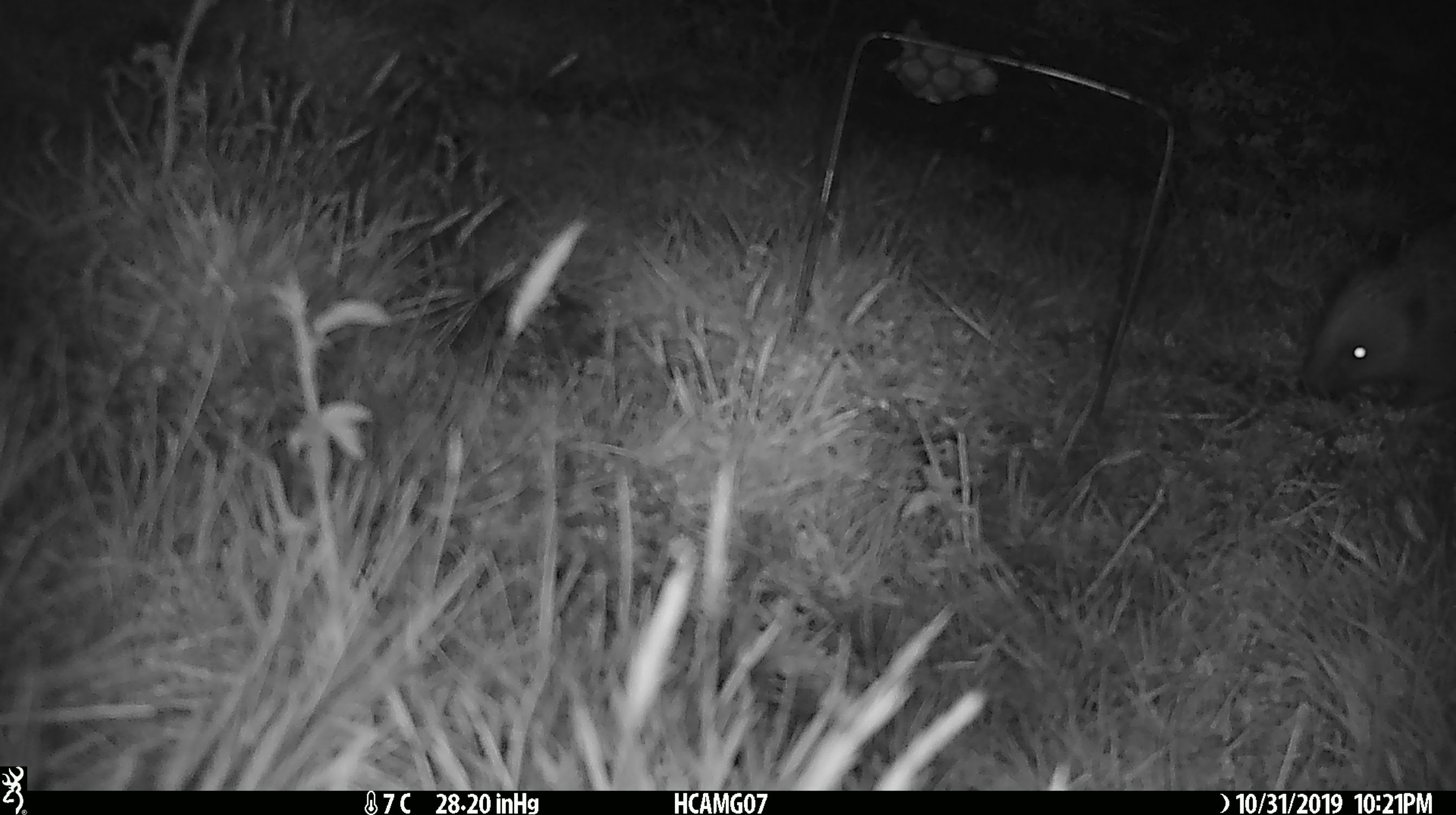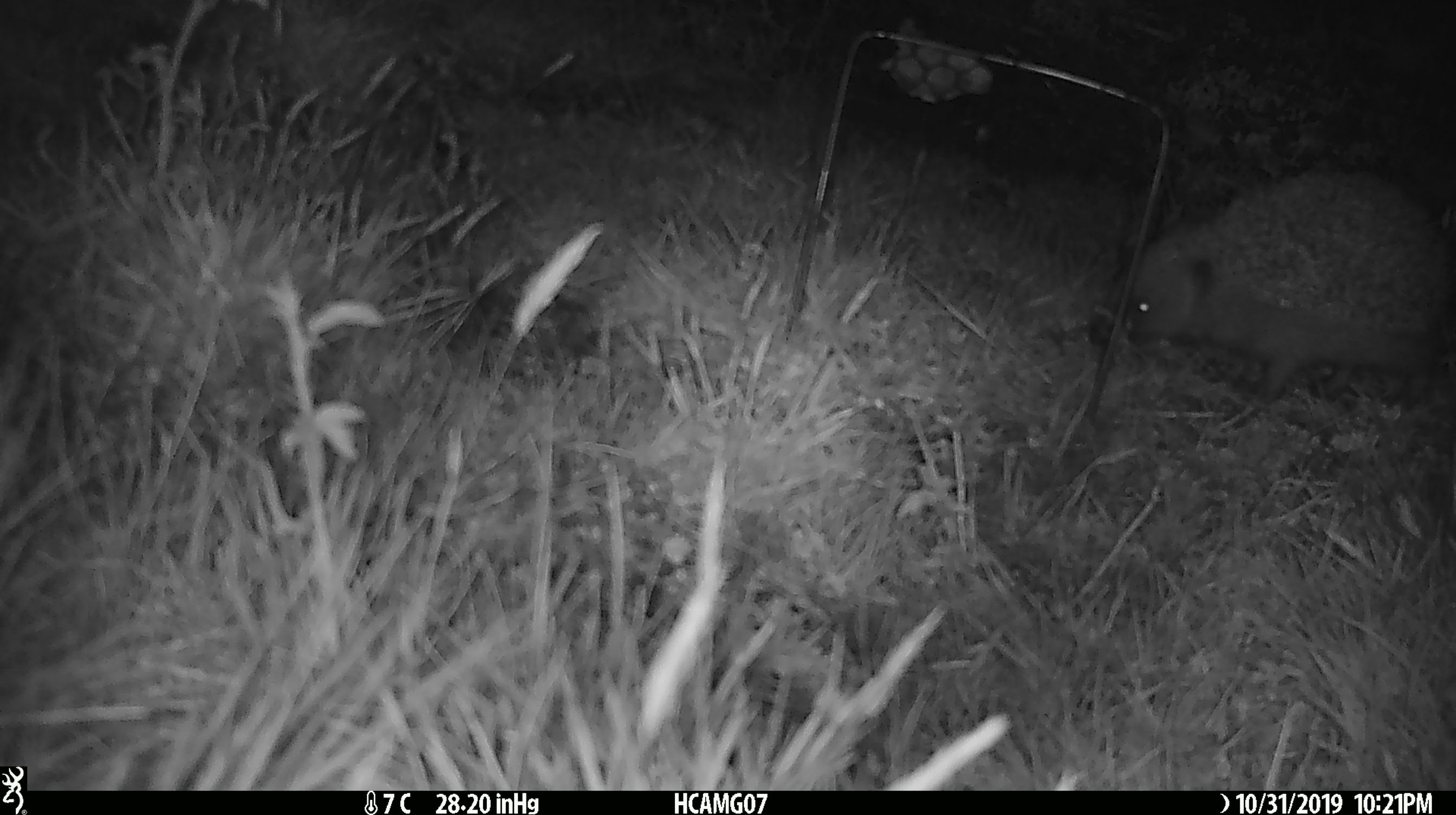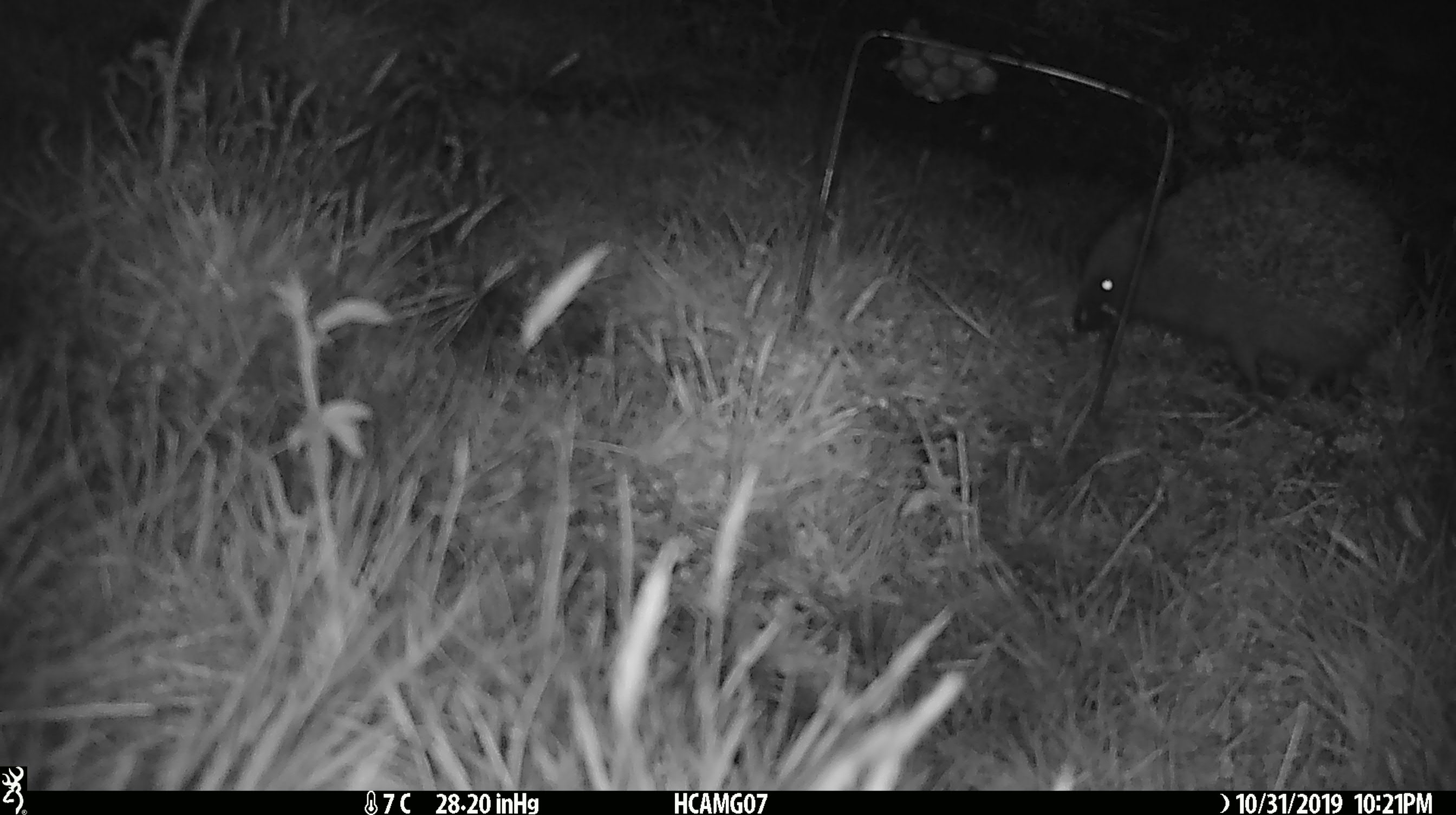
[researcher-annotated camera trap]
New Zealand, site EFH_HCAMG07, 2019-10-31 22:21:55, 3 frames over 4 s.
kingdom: Animalia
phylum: Chordata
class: Mammalia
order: Eulipotyphla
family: Erinaceidae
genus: Erinaceus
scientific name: Erinaceus europaeus europaeus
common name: european hedgehog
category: hedgehog